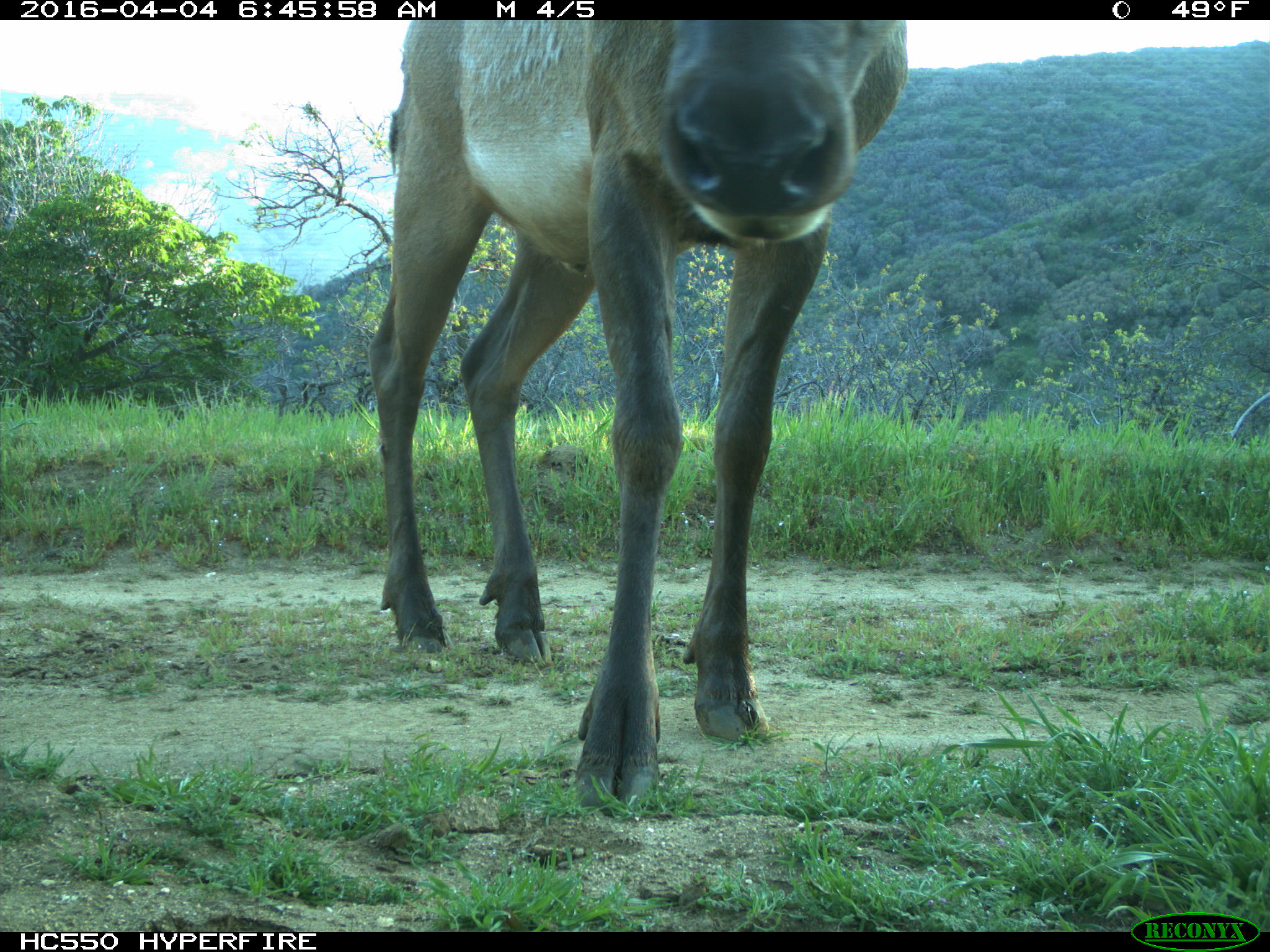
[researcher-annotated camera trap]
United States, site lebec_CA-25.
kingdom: Animalia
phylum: Chordata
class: Mammalia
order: Artiodactyla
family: Cervidae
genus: Cervus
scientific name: Cervus canadensis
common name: elk